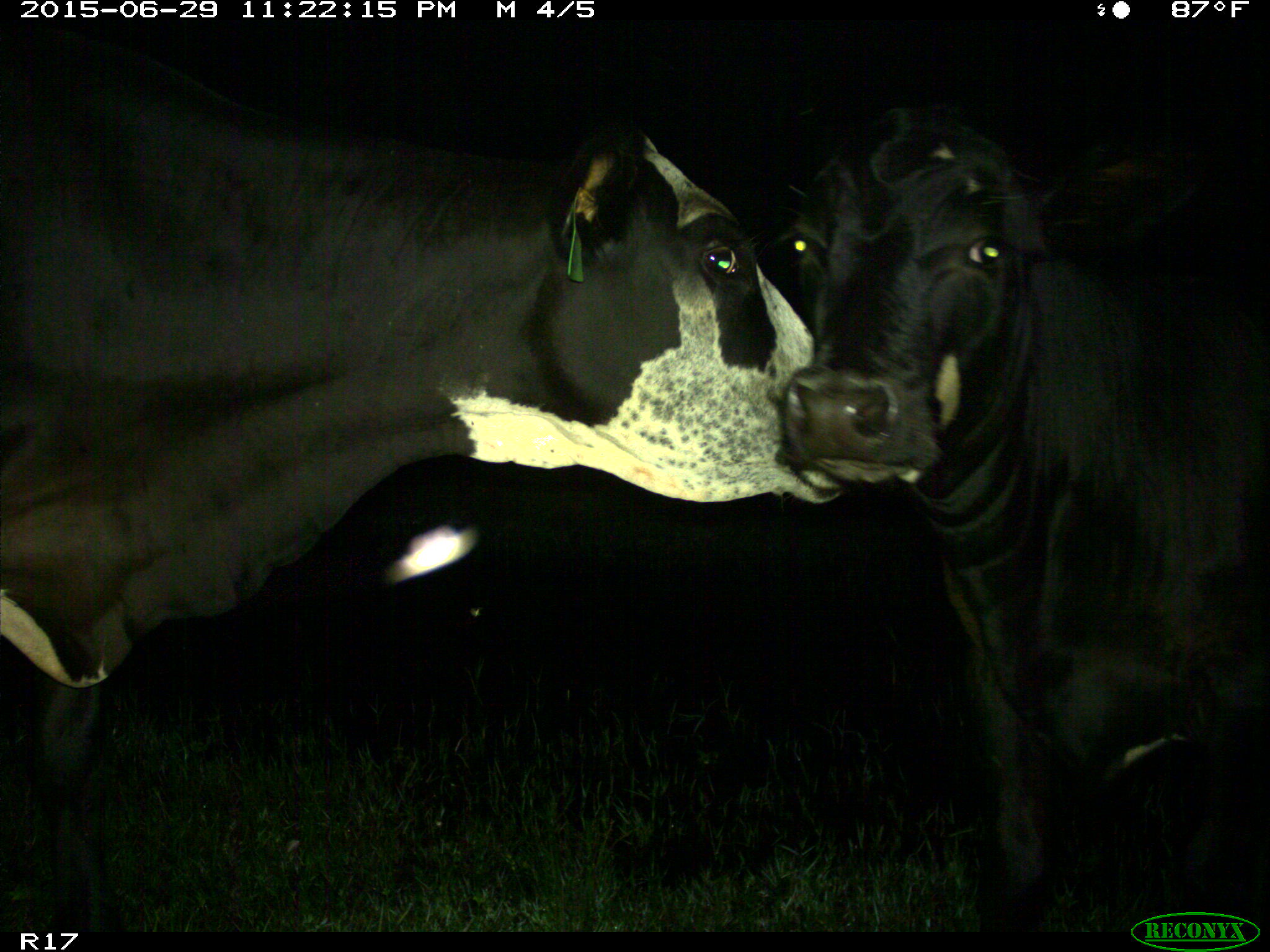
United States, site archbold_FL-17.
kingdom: Animalia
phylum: Chordata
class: Mammalia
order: Artiodactyla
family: Bovidae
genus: Bos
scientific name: Bos taurus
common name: domestic cow